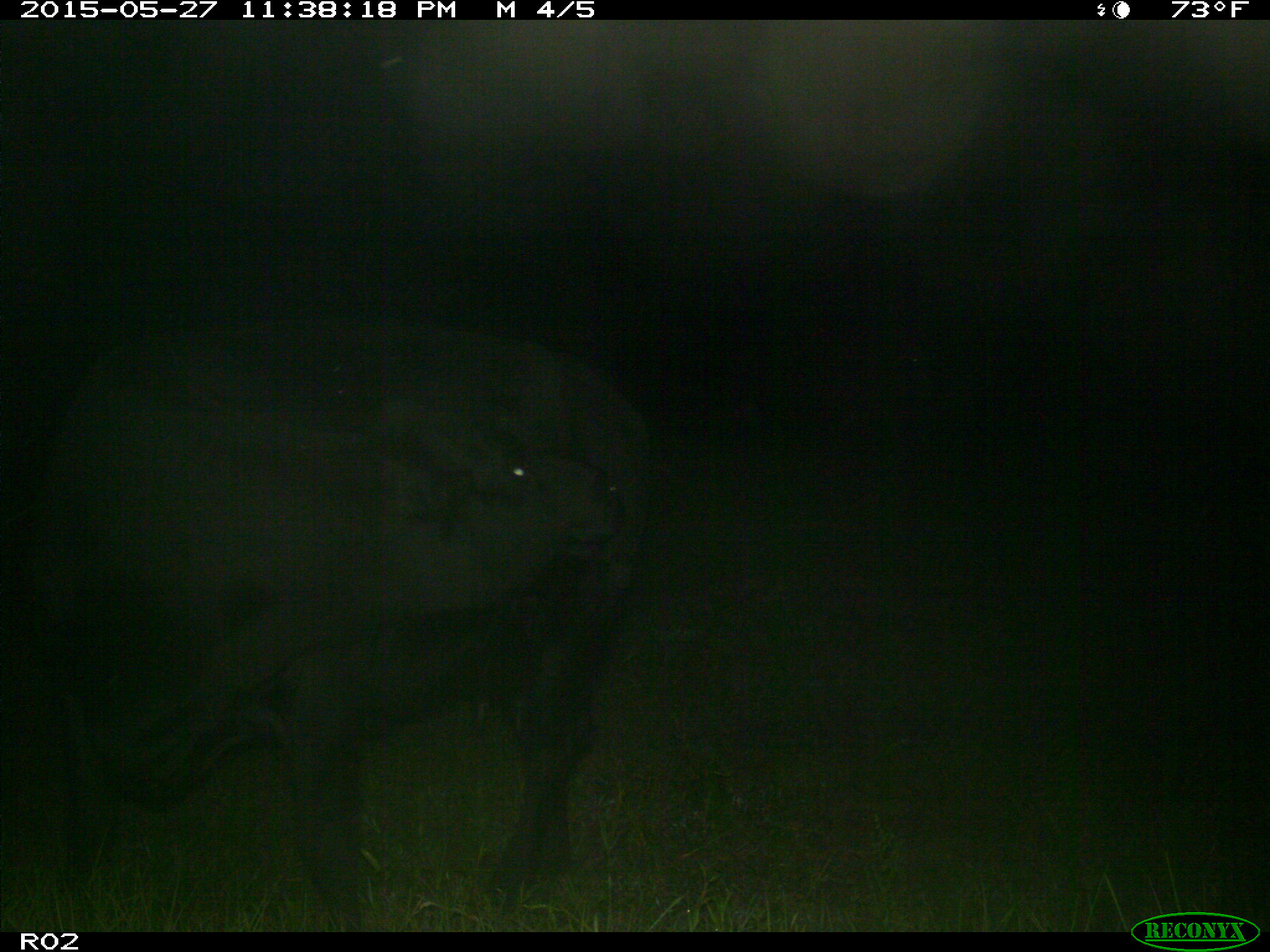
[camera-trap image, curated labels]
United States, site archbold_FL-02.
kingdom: Animalia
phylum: Chordata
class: Mammalia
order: Artiodactyla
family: Bovidae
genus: Bos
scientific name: Bos taurus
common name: domestic cow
Bos taurus (domestic cow).